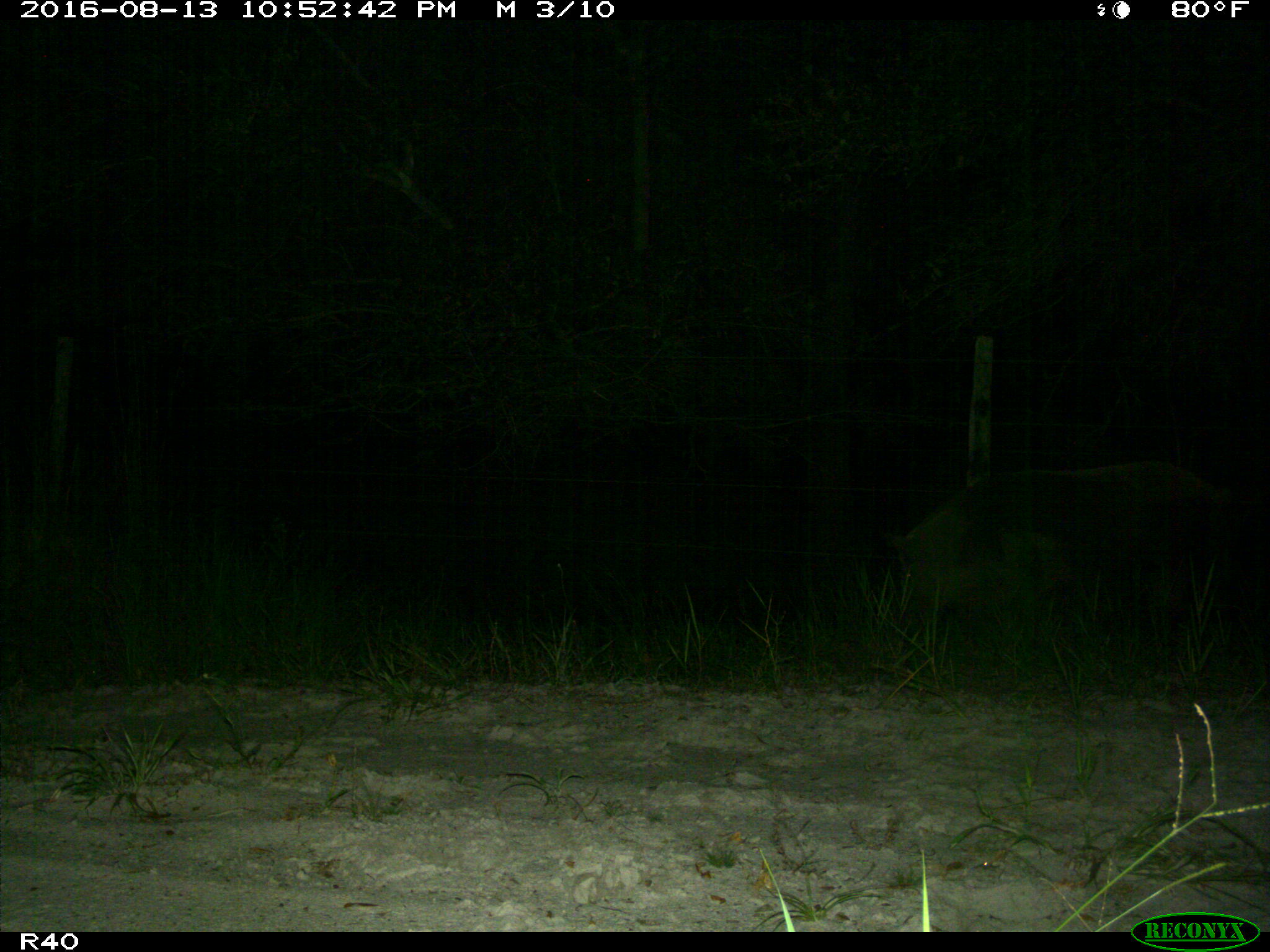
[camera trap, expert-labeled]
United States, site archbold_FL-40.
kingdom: Animalia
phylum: Chordata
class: Mammalia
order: Artiodactyla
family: Suidae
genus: Sus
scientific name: Sus scrofa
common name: wild boar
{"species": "Sus scrofa (wild boar)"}